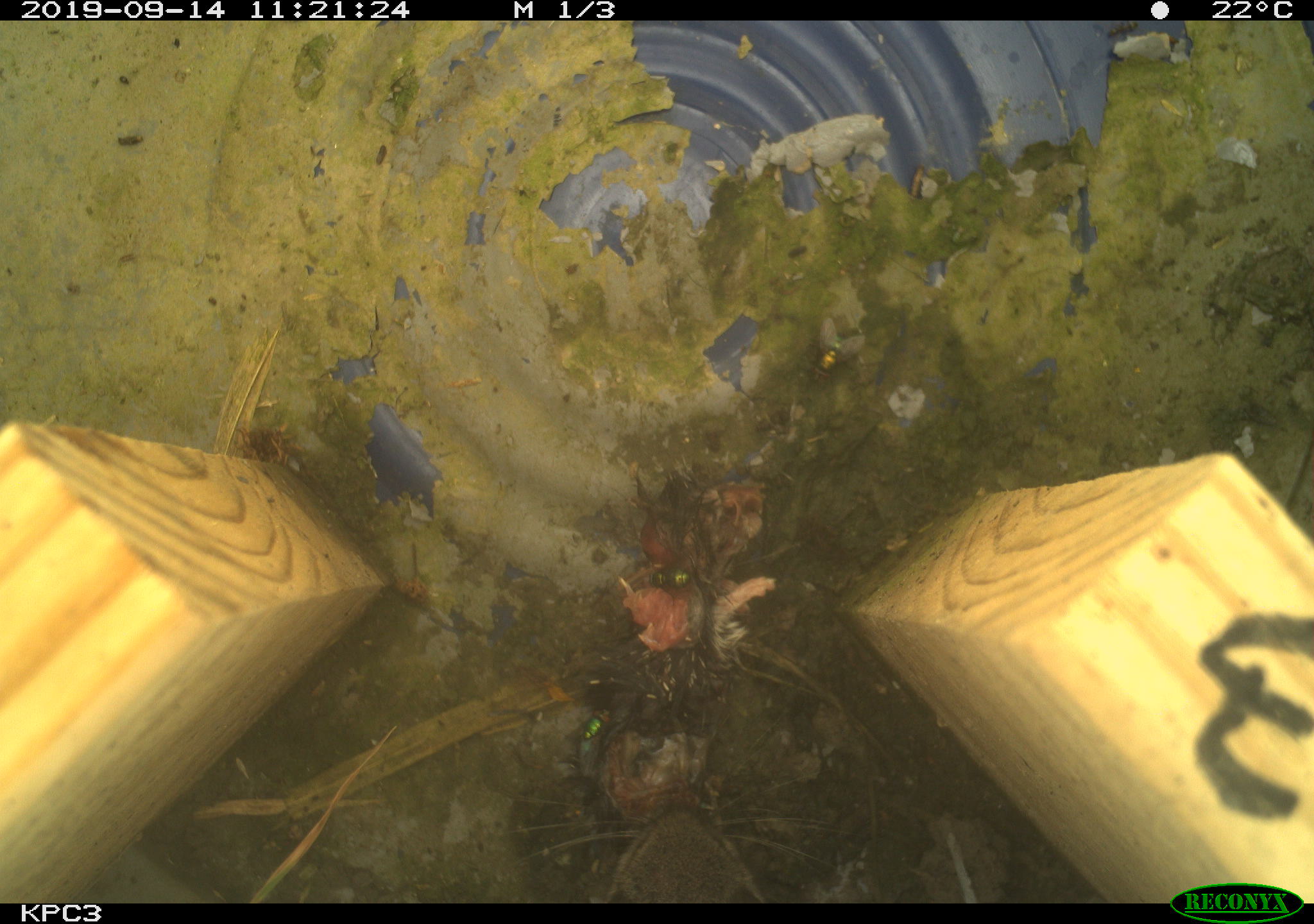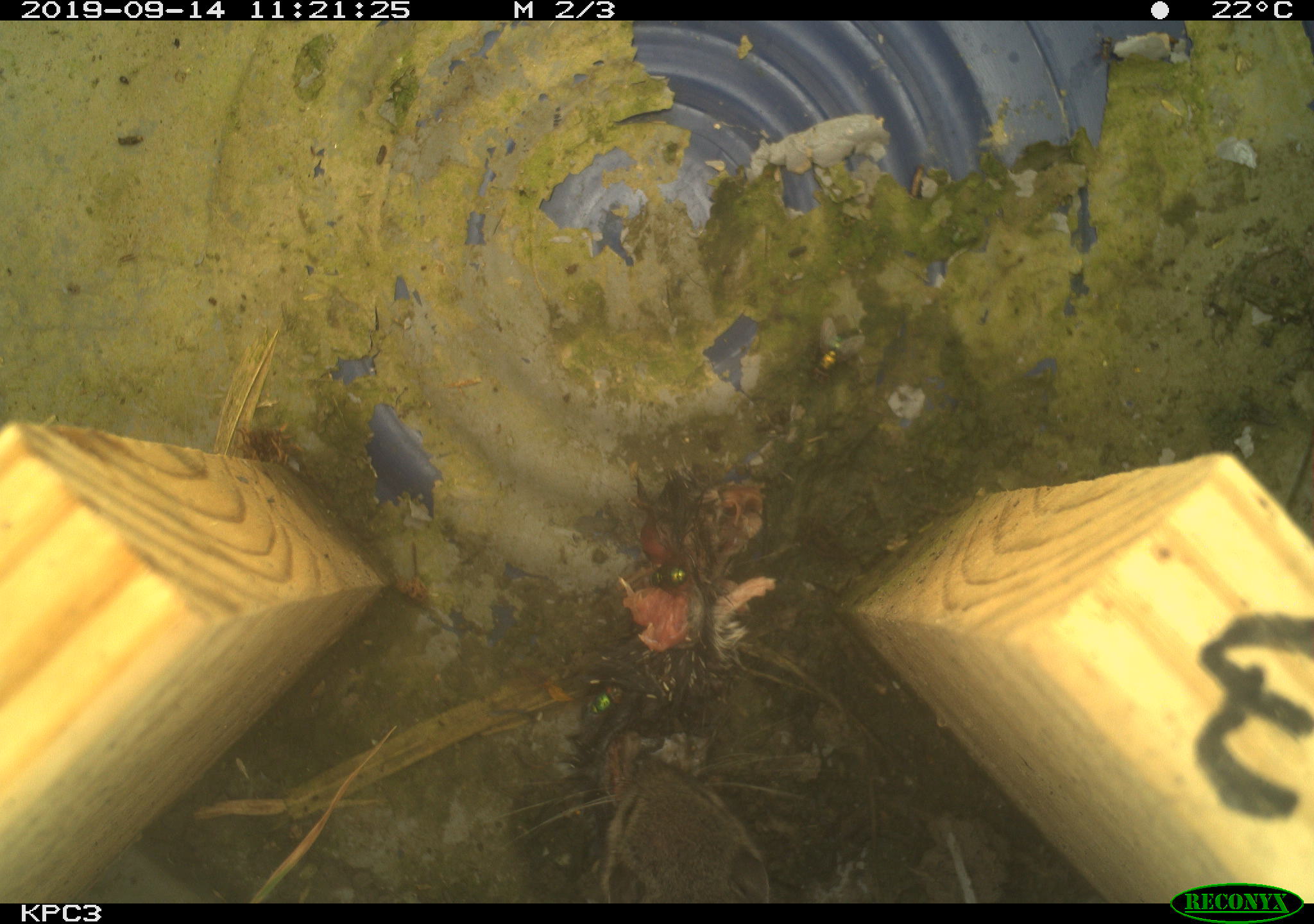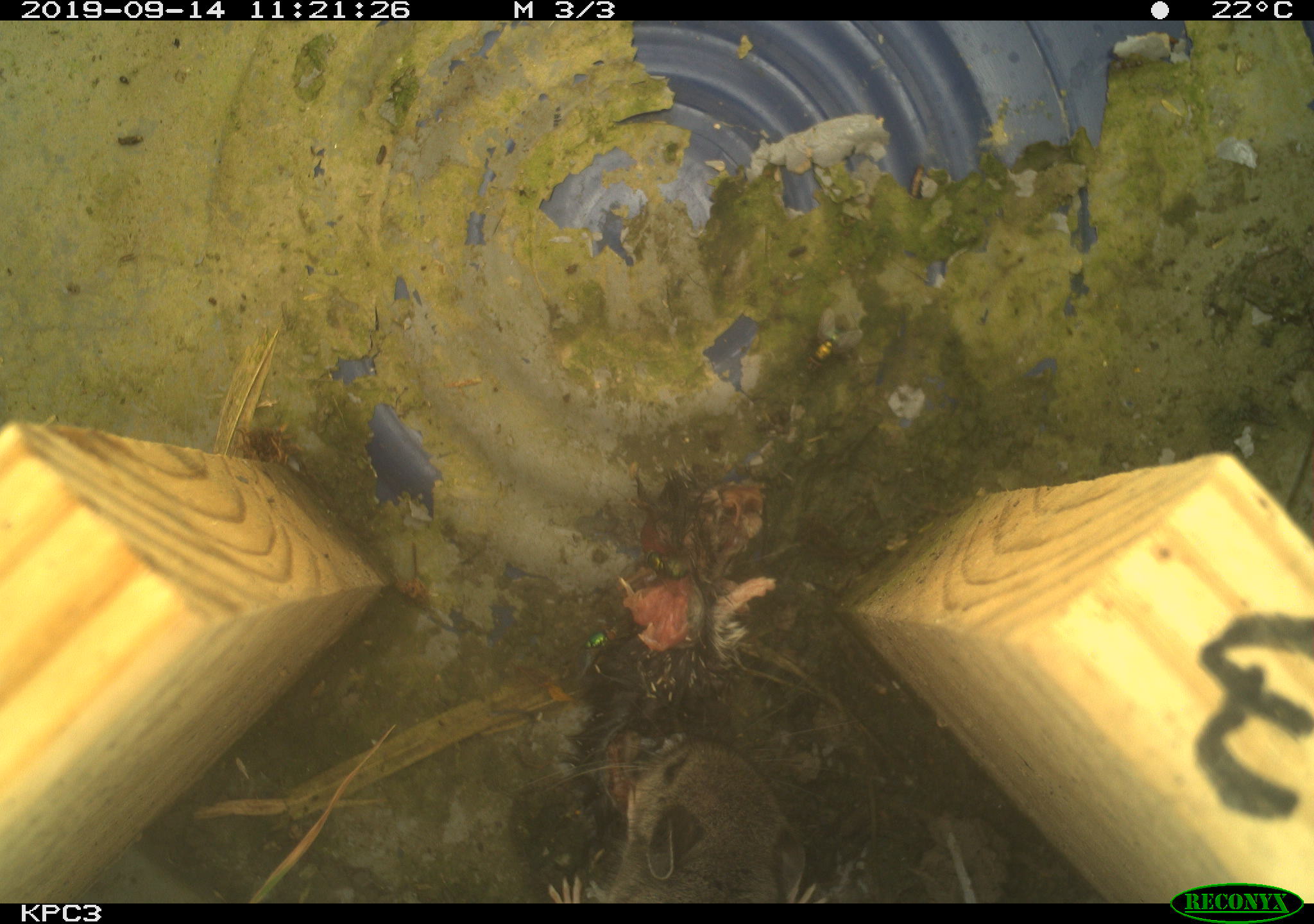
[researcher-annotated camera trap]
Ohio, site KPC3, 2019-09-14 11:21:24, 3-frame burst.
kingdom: Animalia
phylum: Chordata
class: Mammalia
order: Rodentia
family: Cricetidae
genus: Peromyscus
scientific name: Peromyscus leucopus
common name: white-footed mouse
White-footed mouse (Peromyscus leucopus).